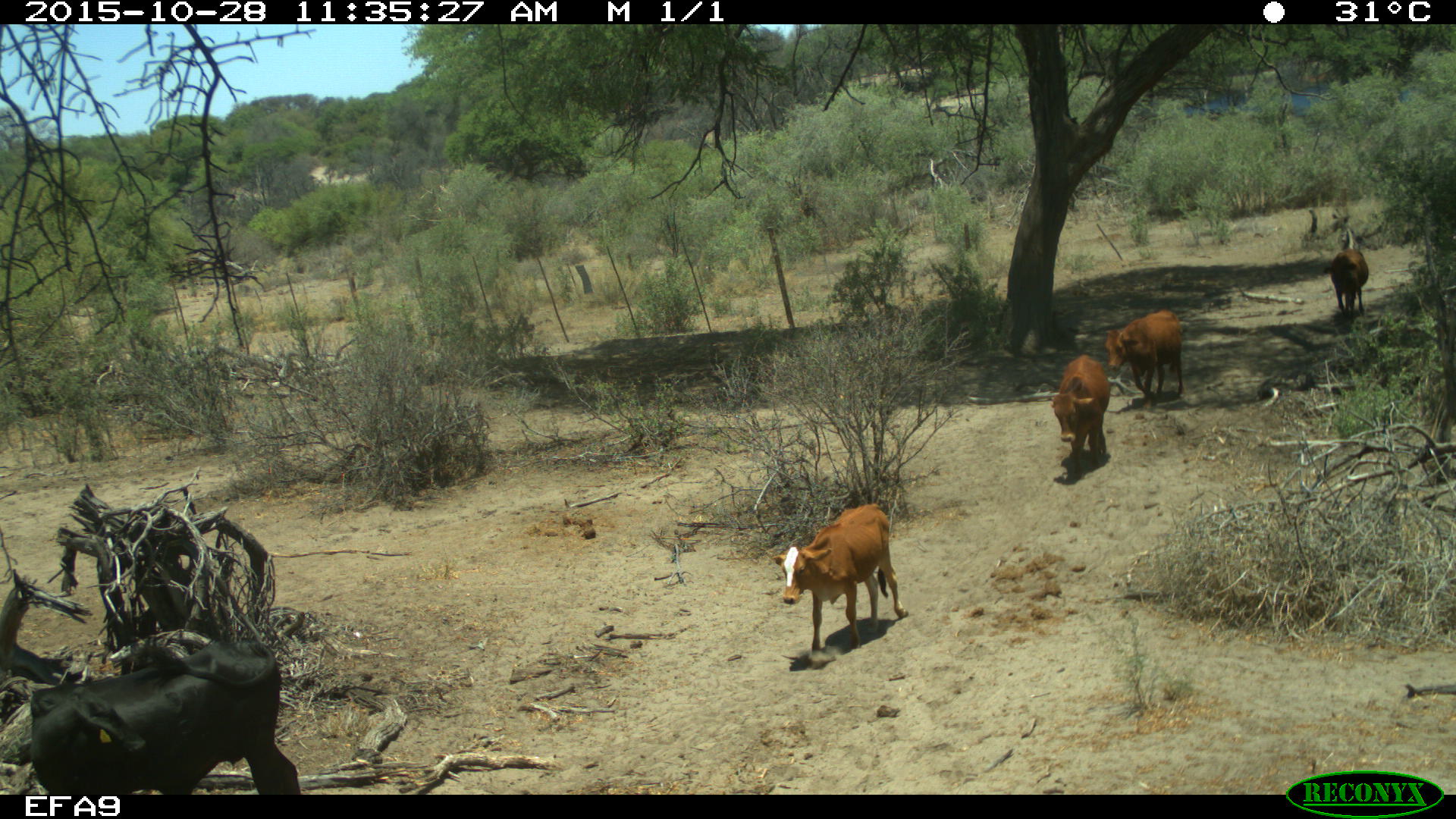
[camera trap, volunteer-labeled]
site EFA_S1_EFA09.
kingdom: Animalia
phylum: Chordata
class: Mammalia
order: Artiodactyla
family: Bovidae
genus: Bos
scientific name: Bos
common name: cattle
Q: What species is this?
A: Cattle (Bos).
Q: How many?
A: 5.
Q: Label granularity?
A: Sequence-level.